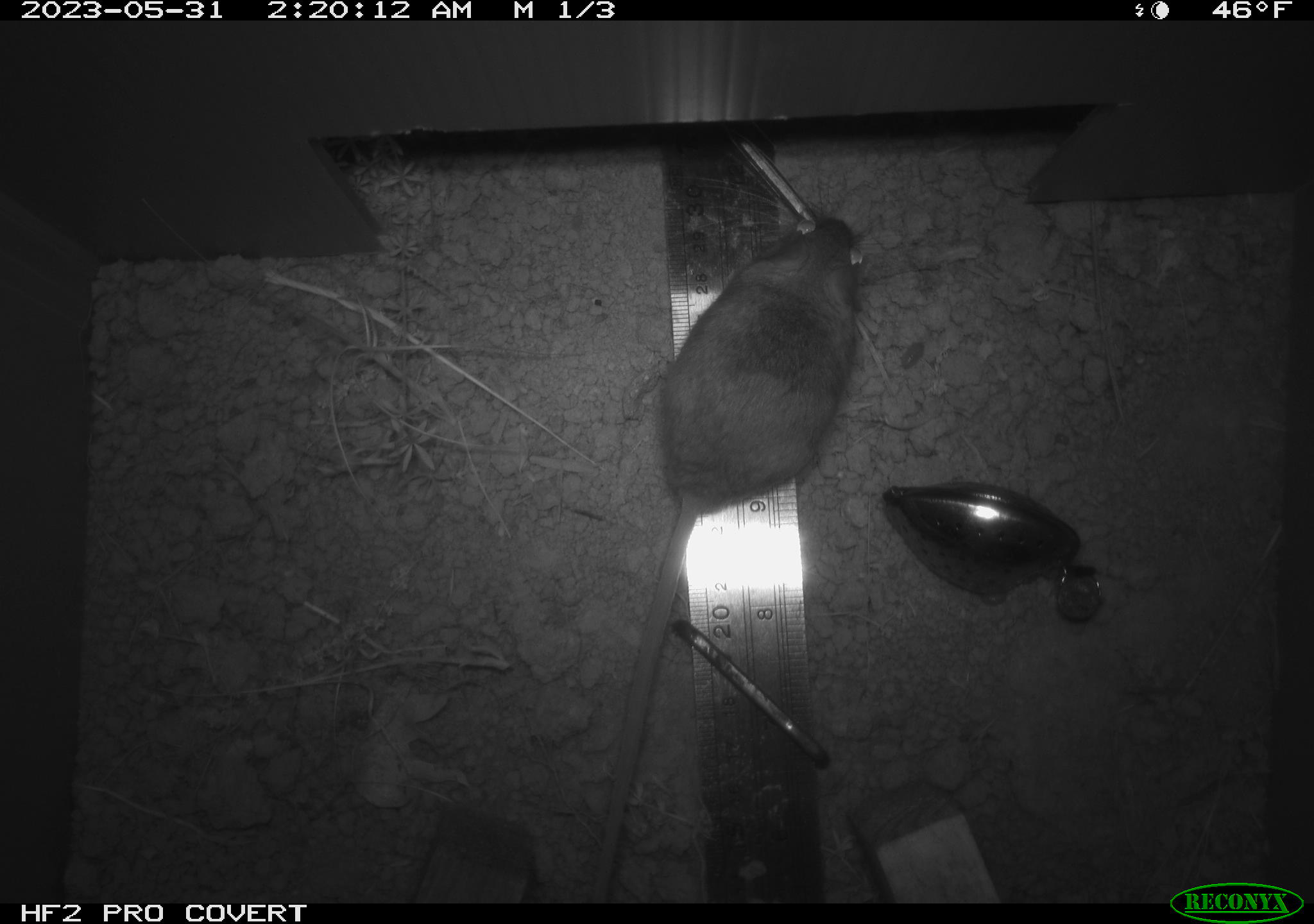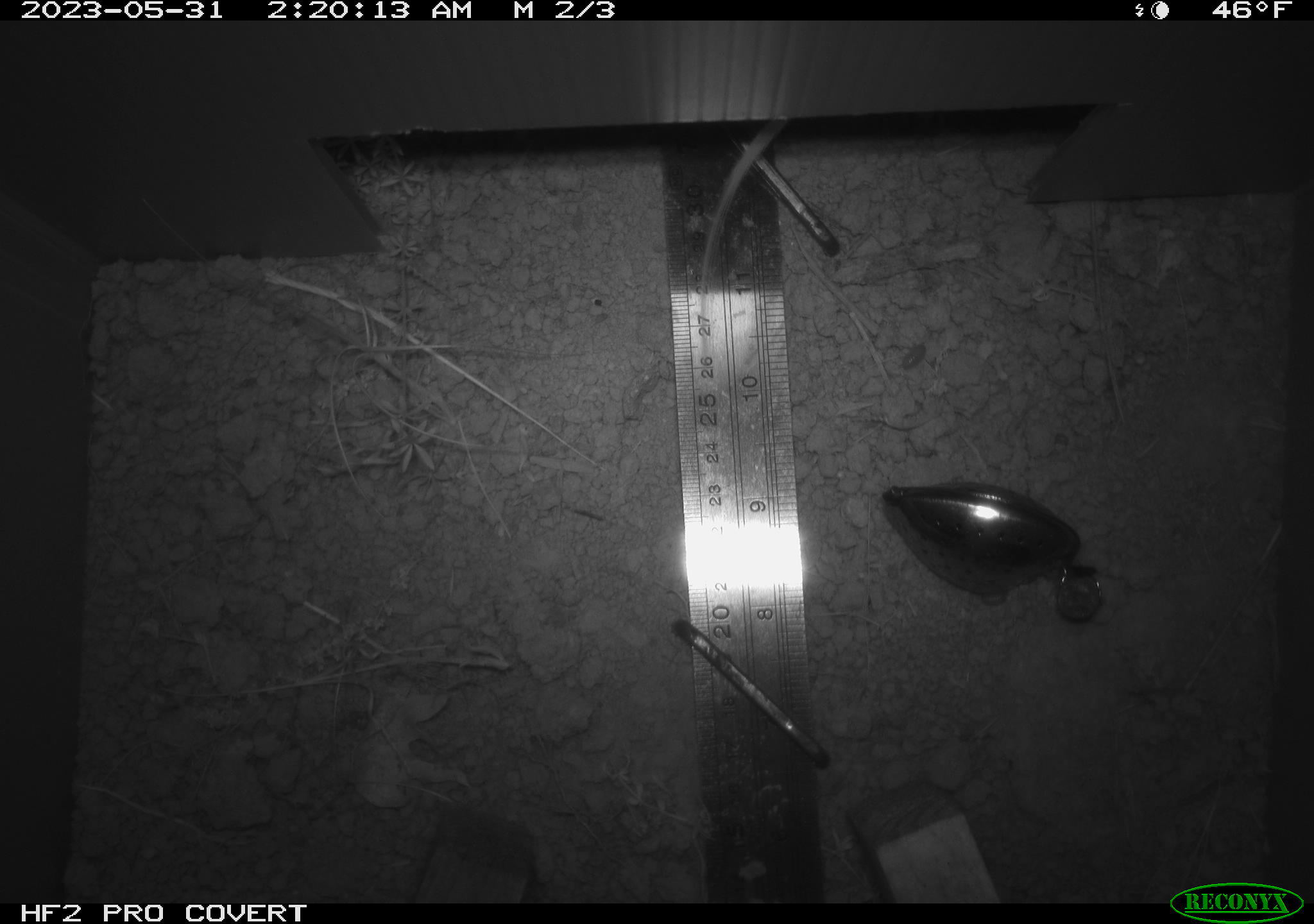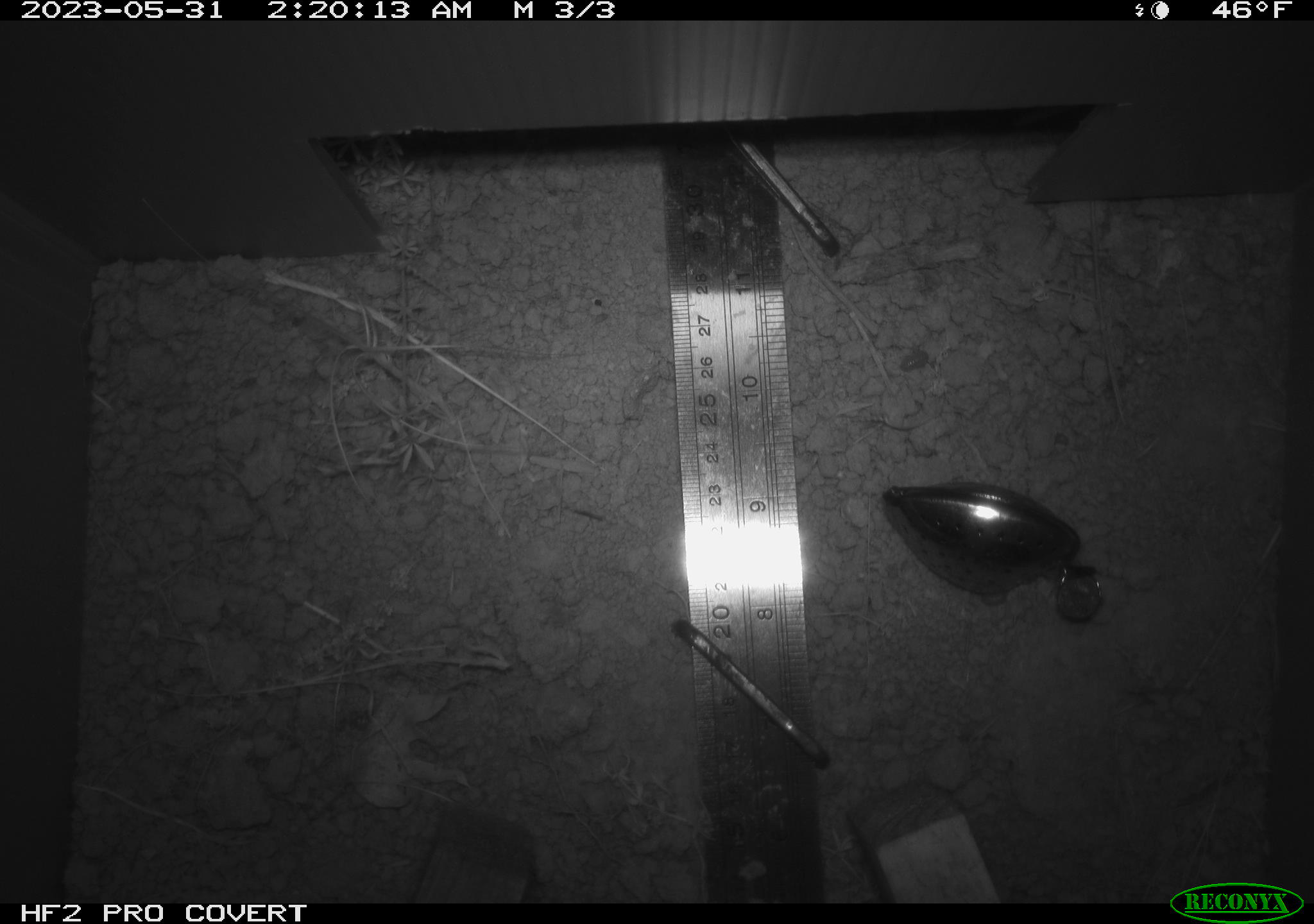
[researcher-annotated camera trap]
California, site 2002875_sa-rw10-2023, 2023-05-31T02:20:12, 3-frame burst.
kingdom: Animalia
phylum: Chordata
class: Mammalia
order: Rodentia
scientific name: Rodentia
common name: mouse species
Mouse species (Rodentia).